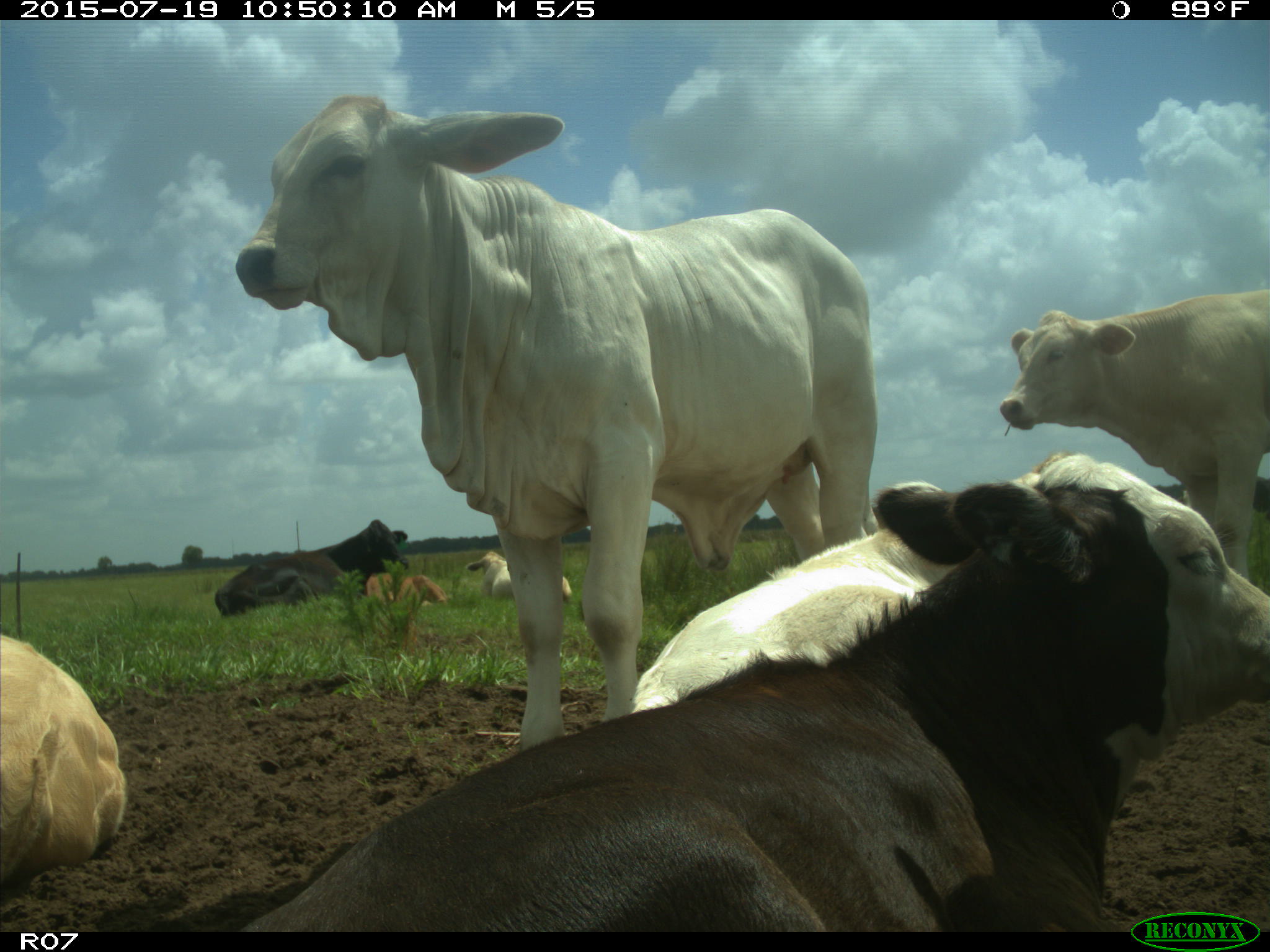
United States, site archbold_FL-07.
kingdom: Animalia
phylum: Chordata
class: Mammalia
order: Artiodactyla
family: Bovidae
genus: Bos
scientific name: Bos taurus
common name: domestic cow